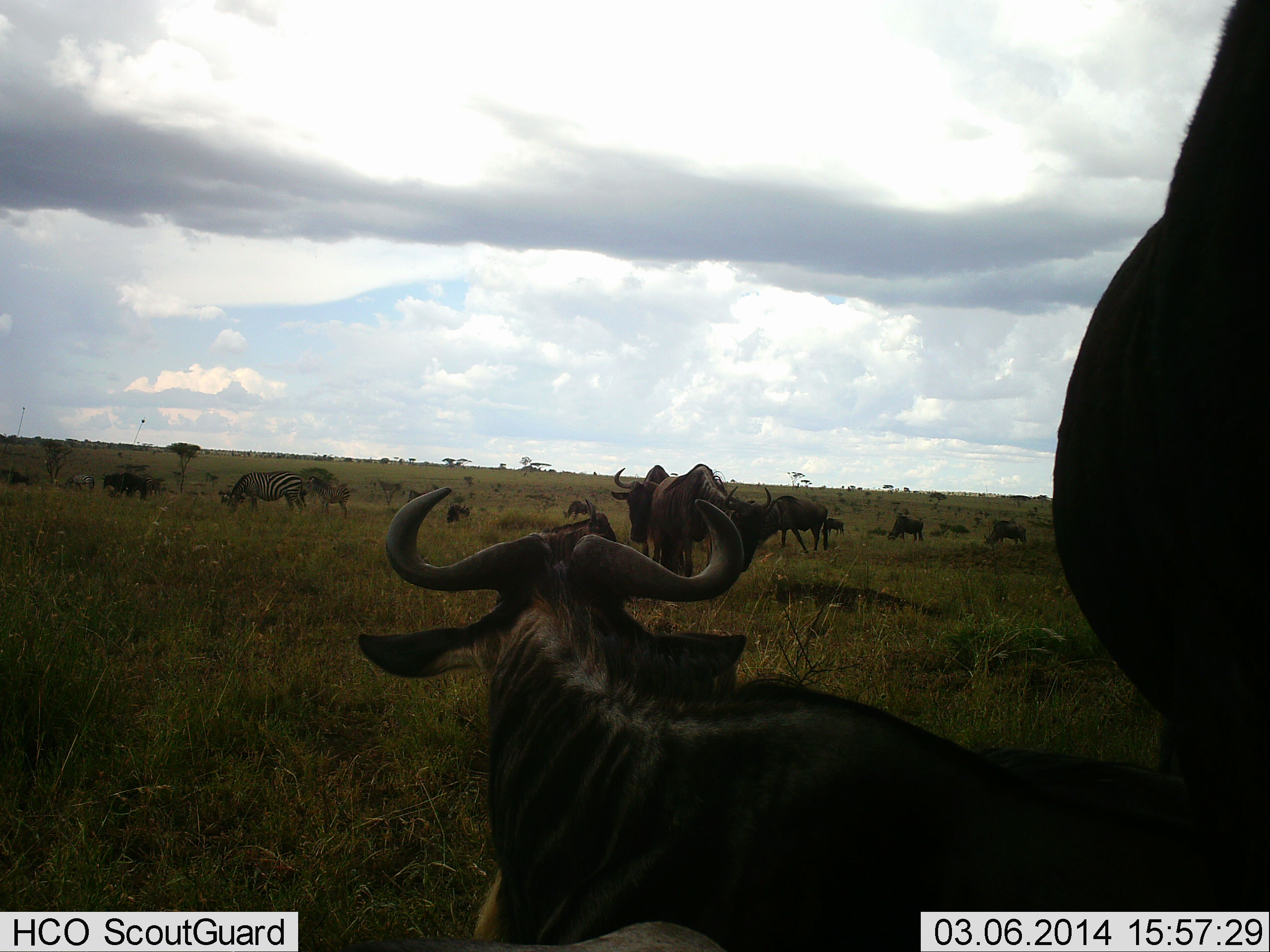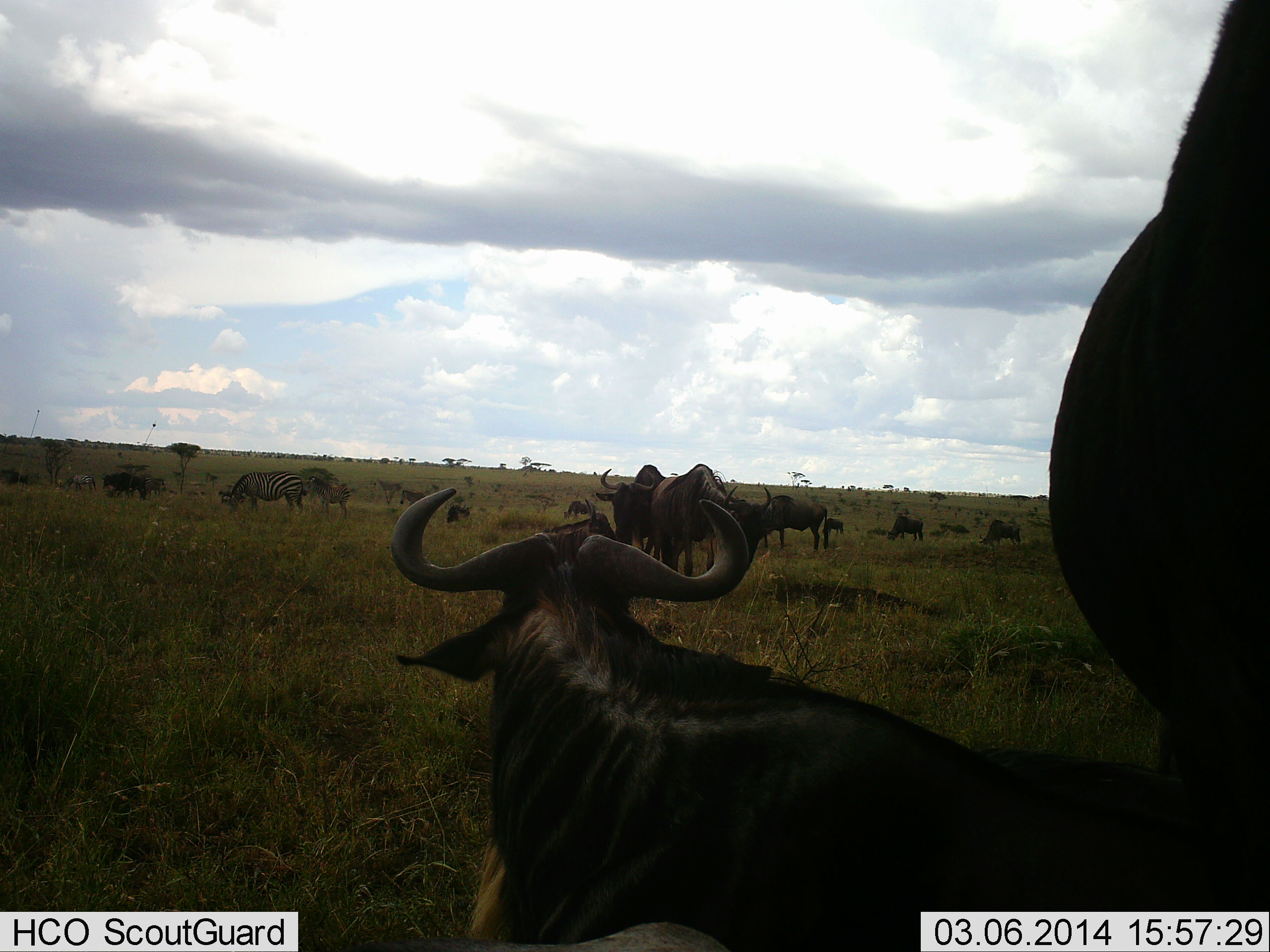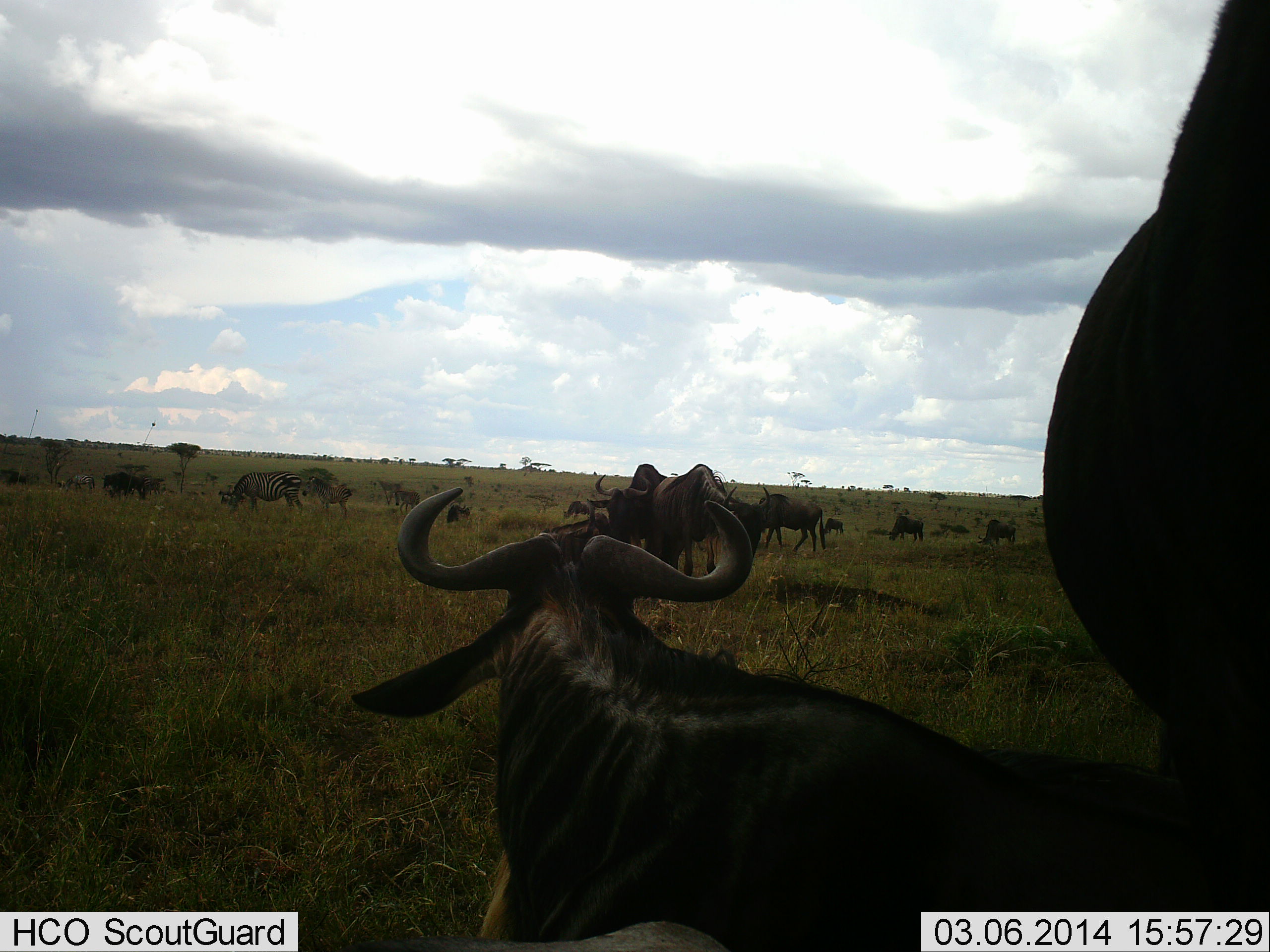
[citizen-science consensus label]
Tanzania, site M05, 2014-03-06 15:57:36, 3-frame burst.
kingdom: Animalia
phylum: Chordata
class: Mammalia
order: Artiodactyla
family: Bovidae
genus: Connochaetes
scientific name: Connochaetes taurinus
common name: blue wildebeest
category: wildebeest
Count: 11-50.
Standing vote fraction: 88%.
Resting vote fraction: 32%.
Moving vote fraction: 26%.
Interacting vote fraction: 6%.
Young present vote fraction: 0%.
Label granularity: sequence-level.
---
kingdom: Animalia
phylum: Chordata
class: Mammalia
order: Perissodactyla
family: Equidae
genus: Equus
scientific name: Equus quagga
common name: plains zebra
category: zebra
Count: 2.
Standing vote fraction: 50%.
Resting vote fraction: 0%.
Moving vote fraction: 11%.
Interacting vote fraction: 0%.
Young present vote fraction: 11%.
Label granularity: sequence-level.